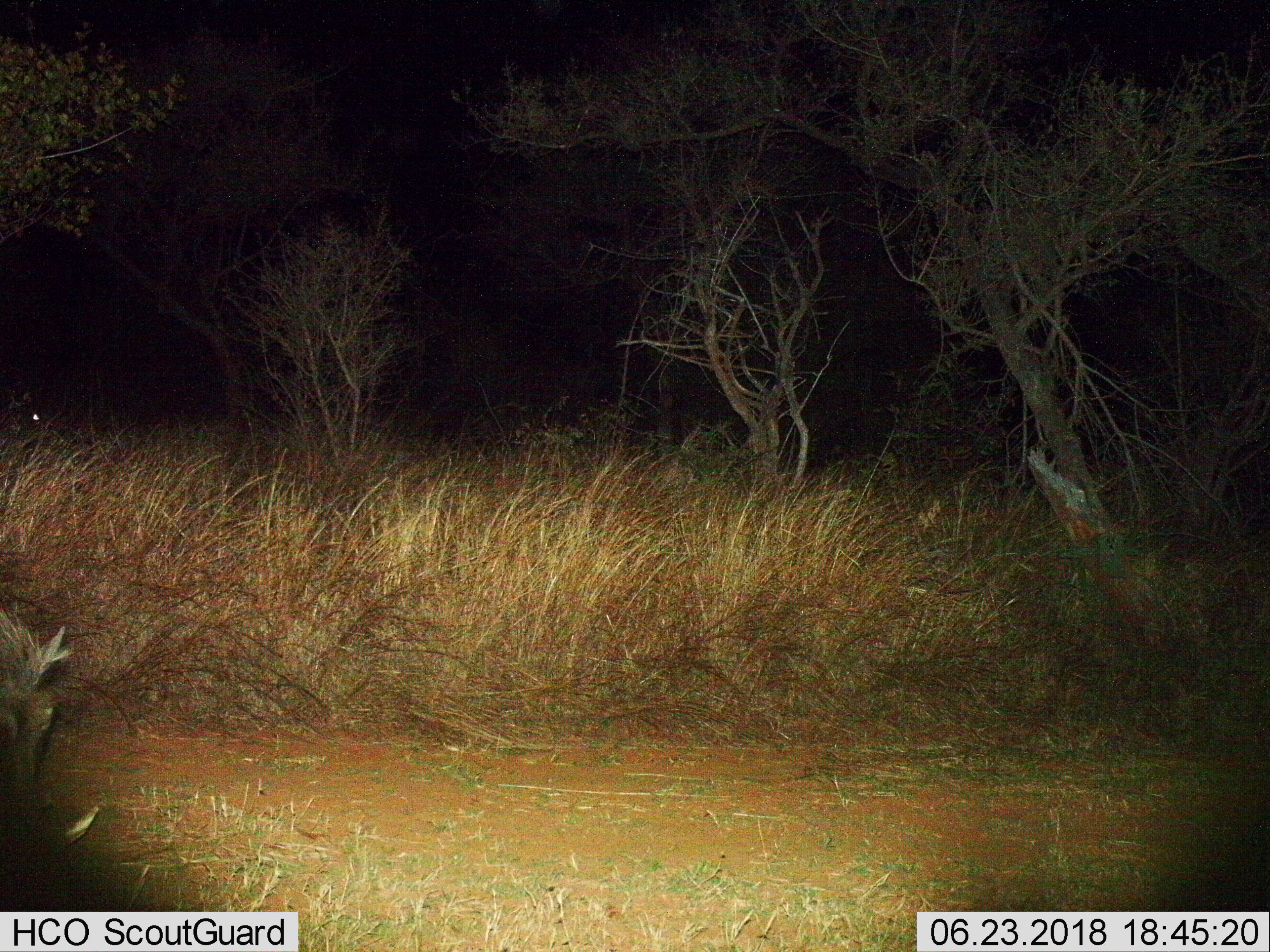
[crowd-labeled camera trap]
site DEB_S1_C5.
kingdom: Animalia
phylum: Chordata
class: Mammalia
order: Artiodactyla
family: Suidae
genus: Phacochoerus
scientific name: Phacochoerus africanus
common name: warthog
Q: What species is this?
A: Warthog (Phacochoerus africanus).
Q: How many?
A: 1.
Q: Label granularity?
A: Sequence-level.